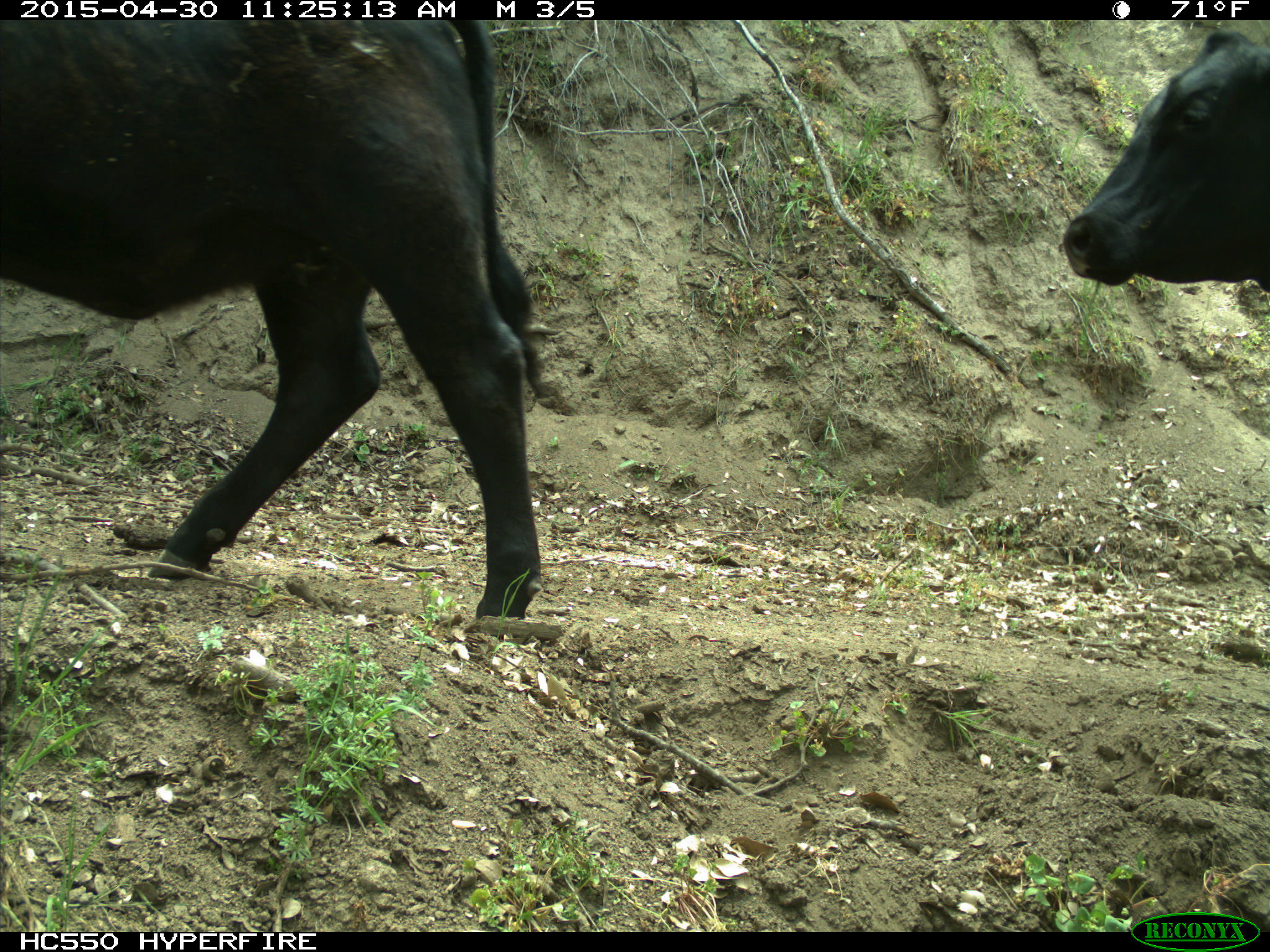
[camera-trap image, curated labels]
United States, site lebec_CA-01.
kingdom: Animalia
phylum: Chordata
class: Mammalia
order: Artiodactyla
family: Bovidae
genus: Bos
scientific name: Bos taurus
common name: domestic cow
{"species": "Bos taurus (domestic cow)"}